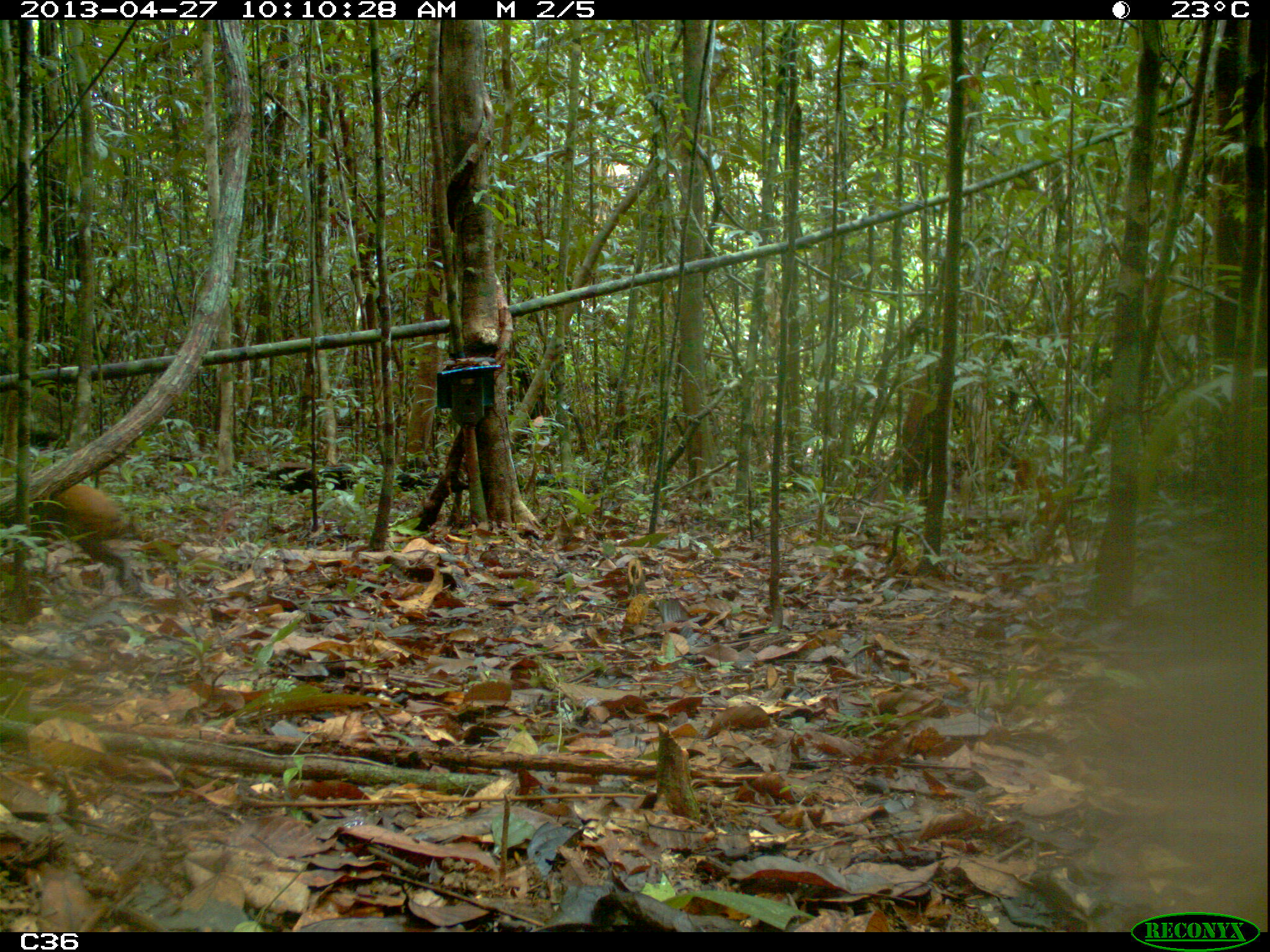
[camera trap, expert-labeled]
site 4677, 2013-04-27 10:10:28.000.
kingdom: Animalia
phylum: Chordata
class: Mammalia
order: Rodentia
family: Dasyproctidae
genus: Dasyprocta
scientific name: Dasyprocta leporina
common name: red-rumped agouti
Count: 1.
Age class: adult.